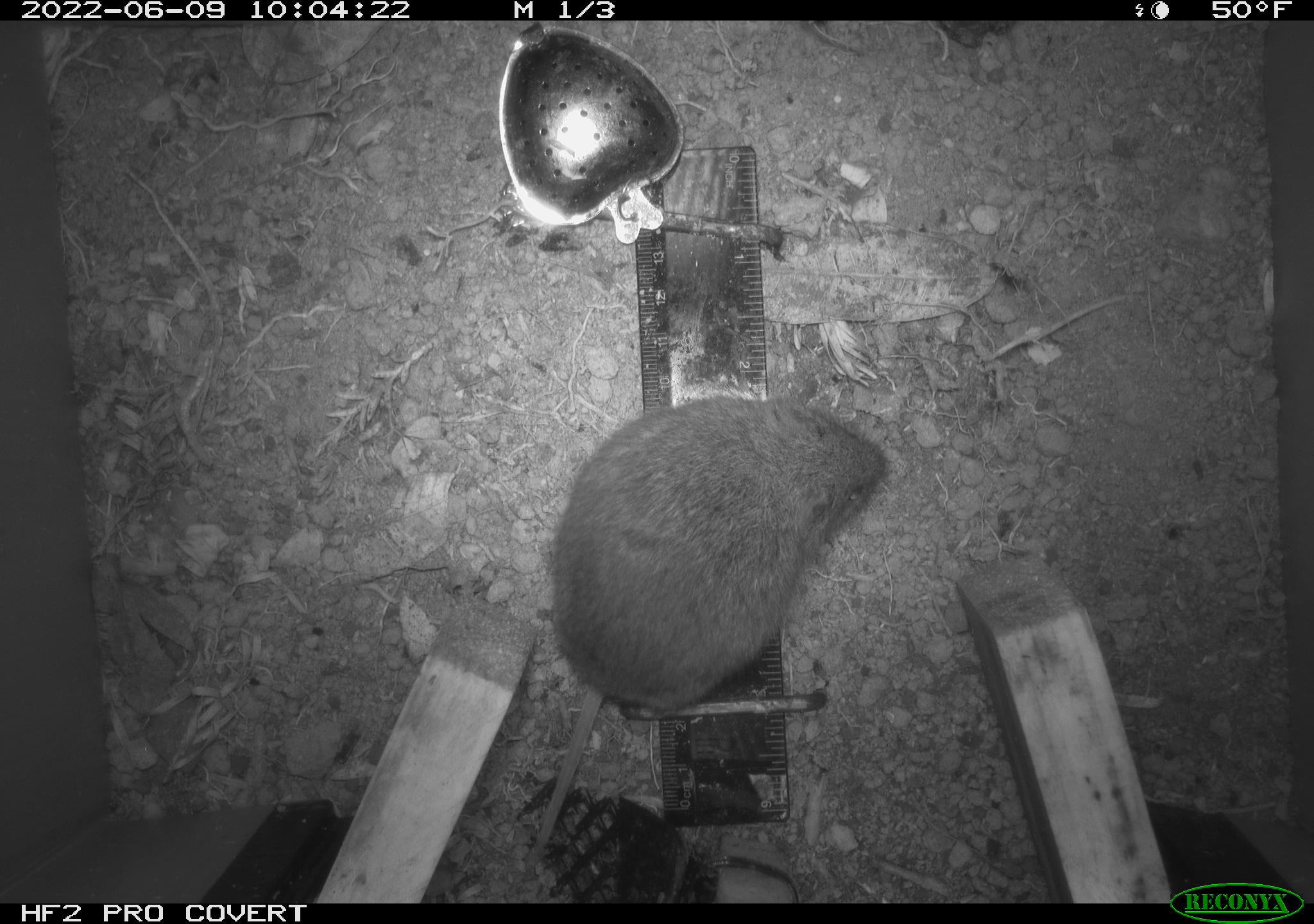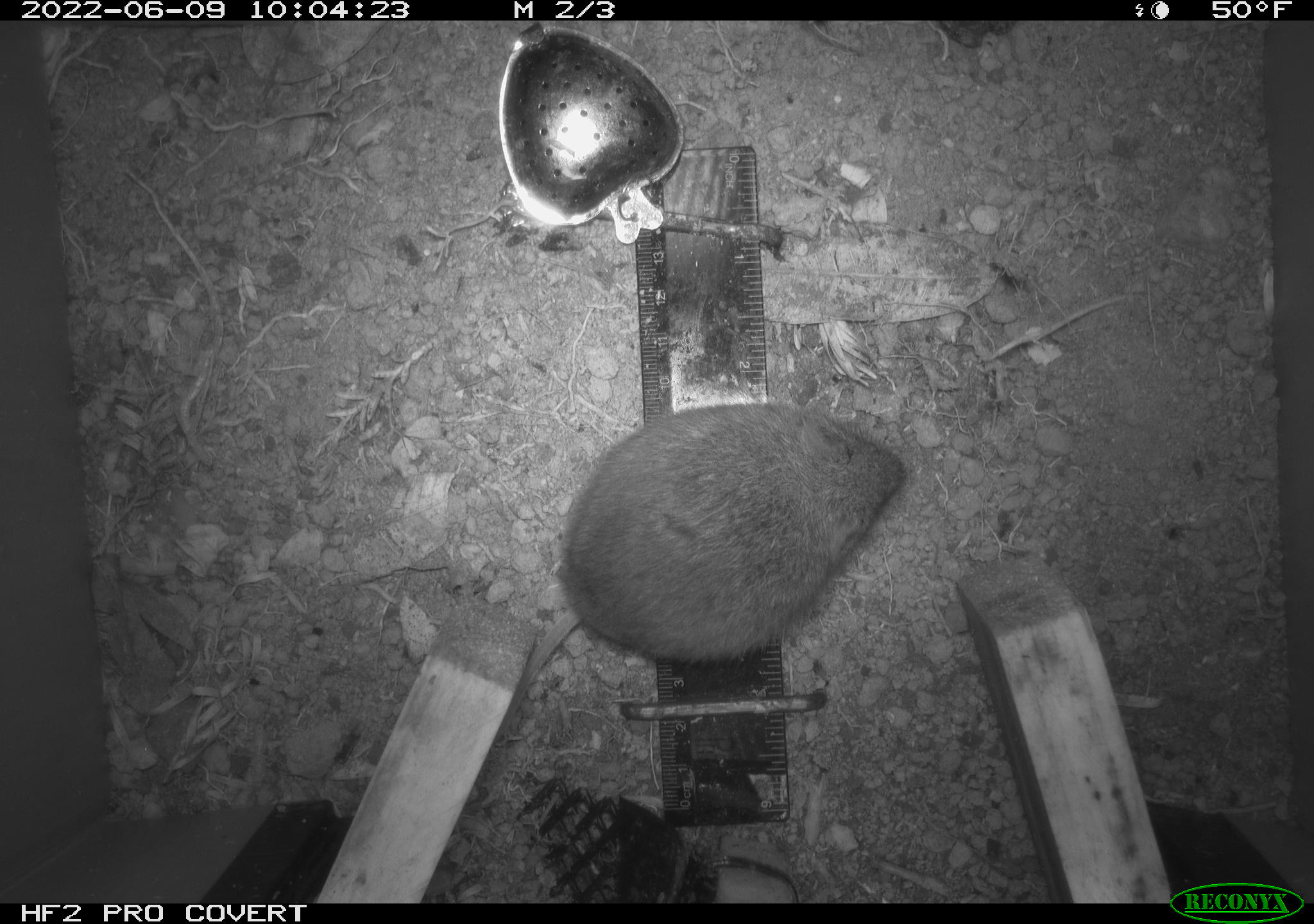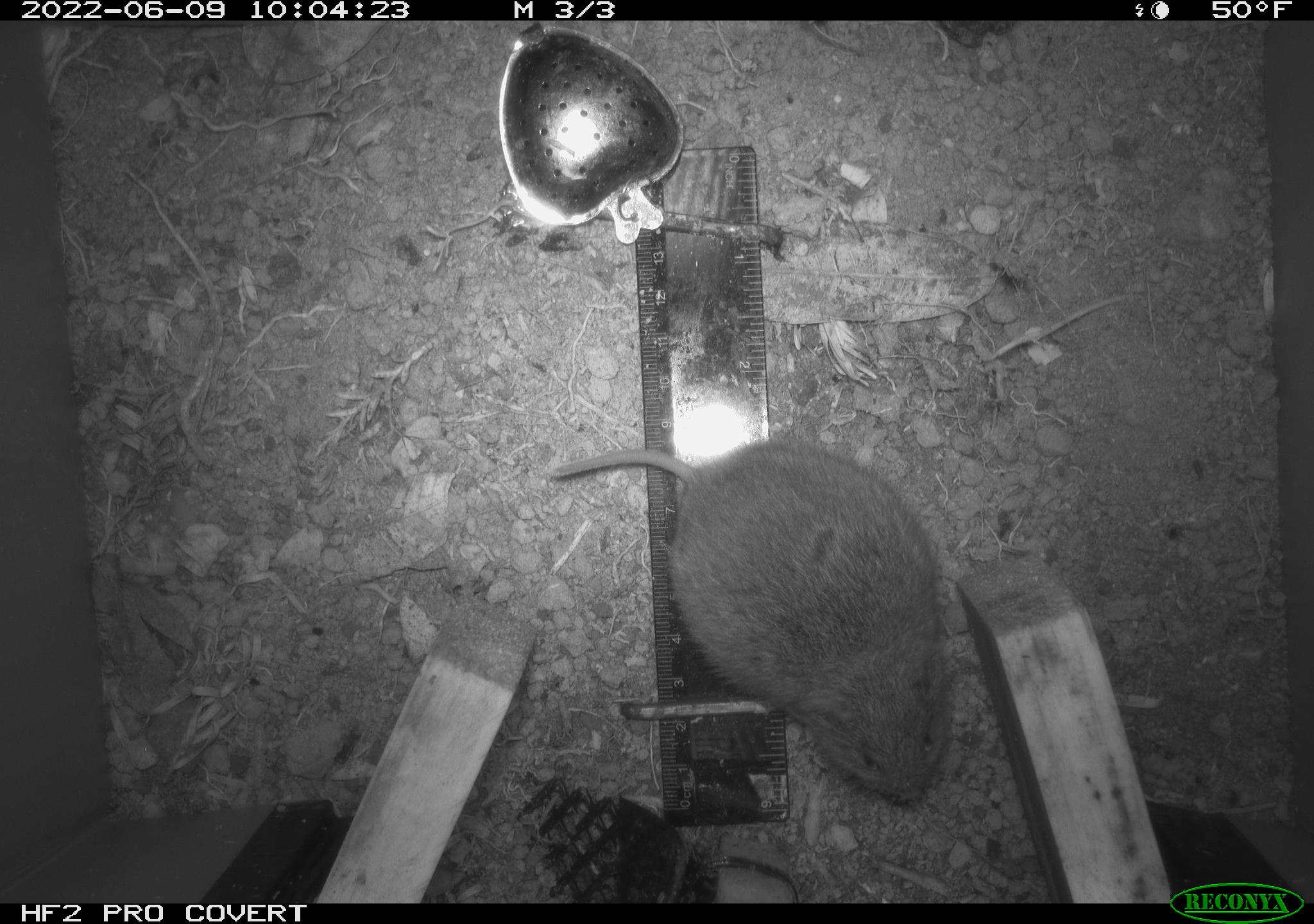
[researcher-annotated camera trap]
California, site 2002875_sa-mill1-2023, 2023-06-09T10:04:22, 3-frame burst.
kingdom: Animalia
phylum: Chordata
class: Mammalia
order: Rodentia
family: Cricetidae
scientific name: Arvicolinae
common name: voles, lemmings, and muskrats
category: arvicolinae subfamily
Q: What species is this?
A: Arvicolinae subfamily (voles, lemmings, and muskrats) (Arvicolinae).